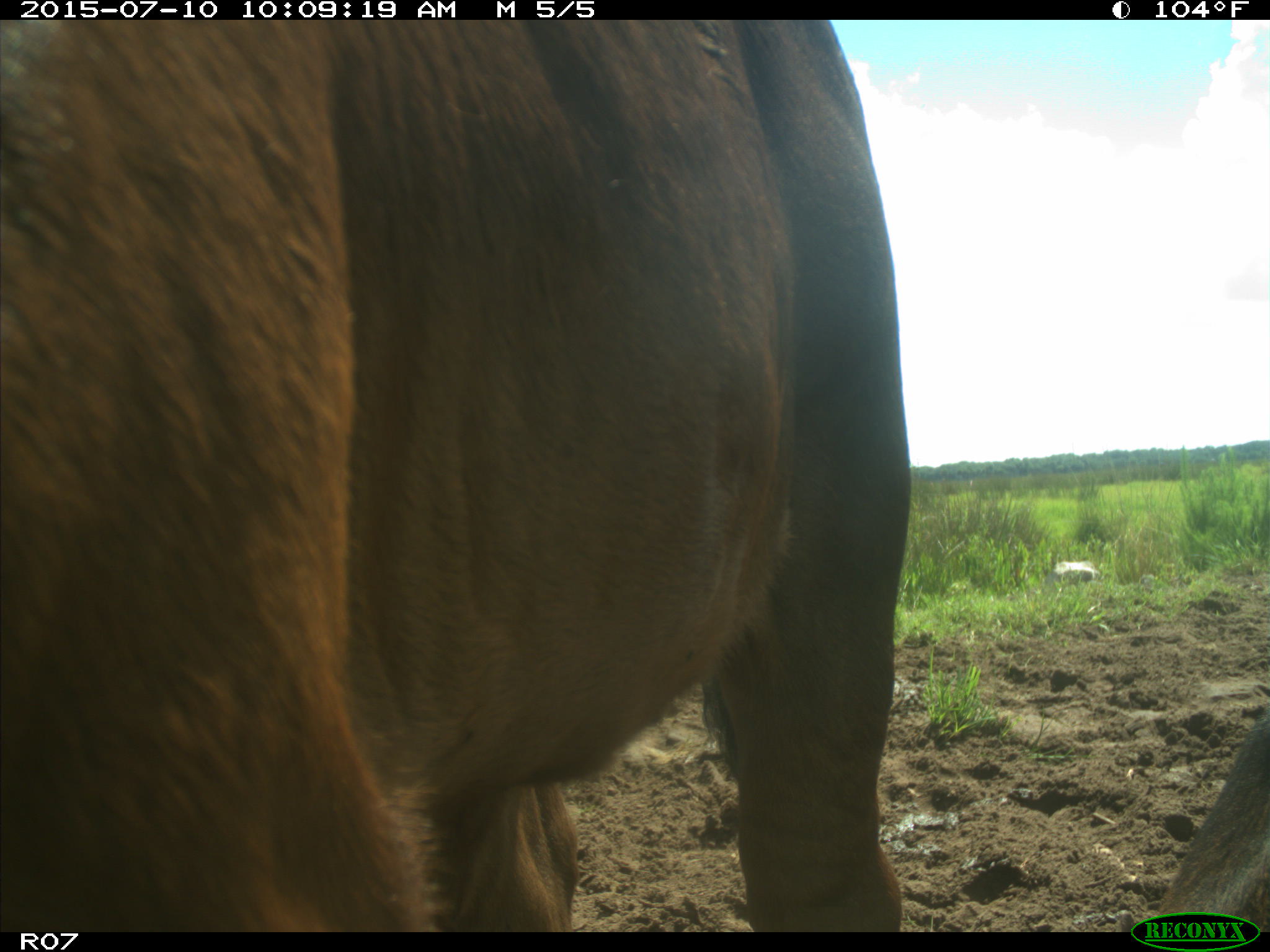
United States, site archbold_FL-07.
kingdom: Animalia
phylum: Chordata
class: Mammalia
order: Artiodactyla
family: Bovidae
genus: Bos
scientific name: Bos taurus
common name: domestic cow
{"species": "Bos taurus (domestic cow)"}